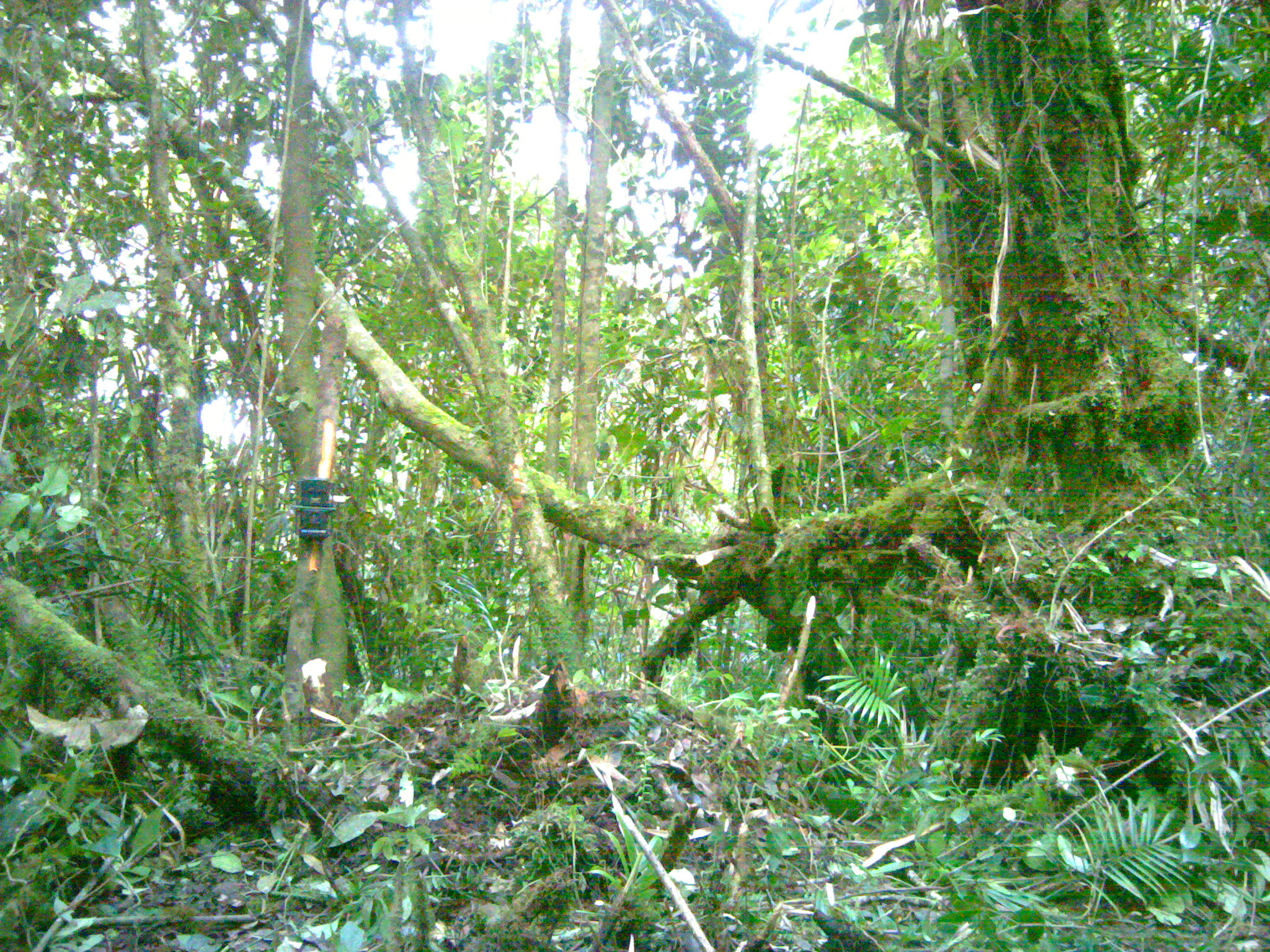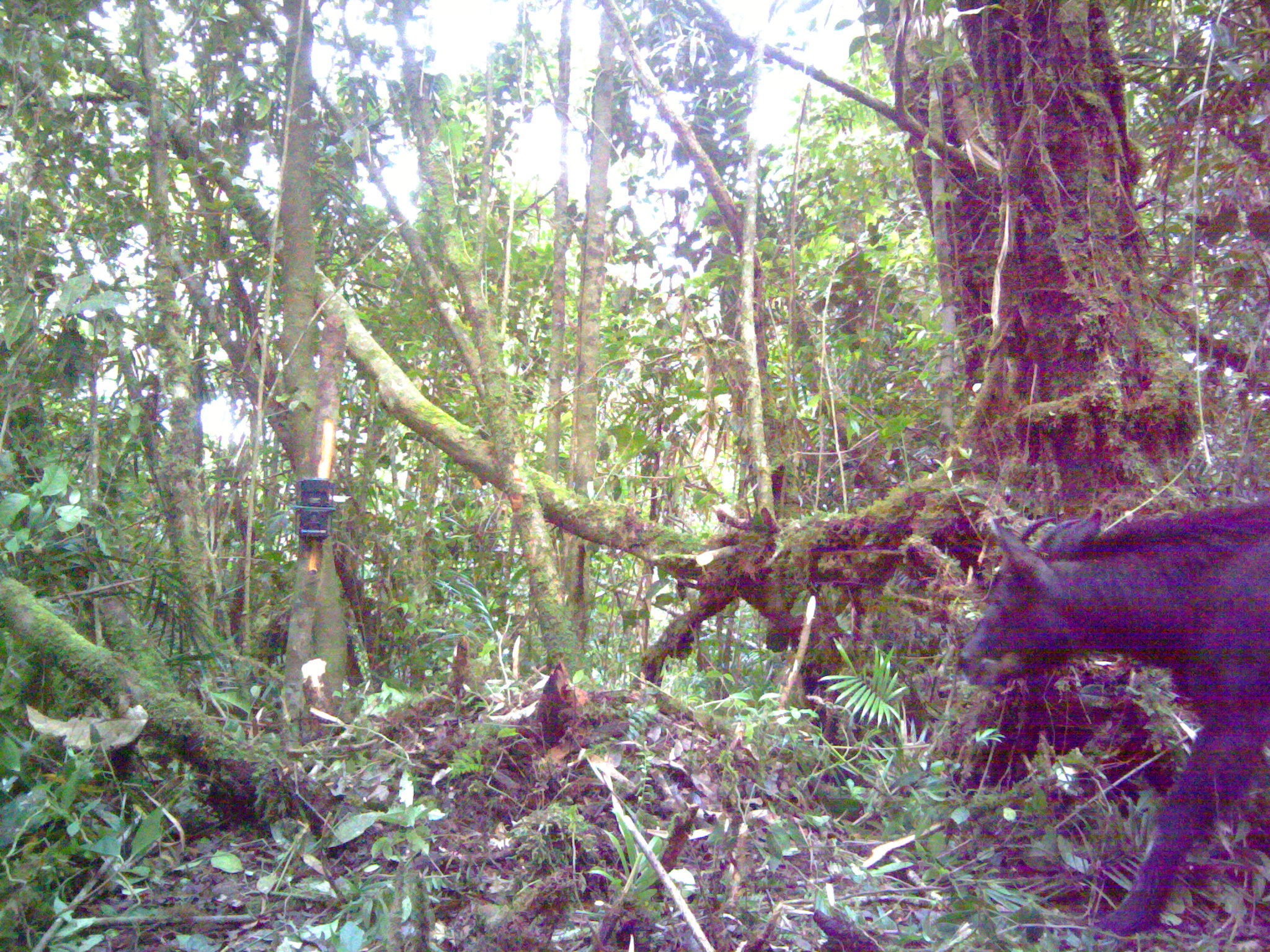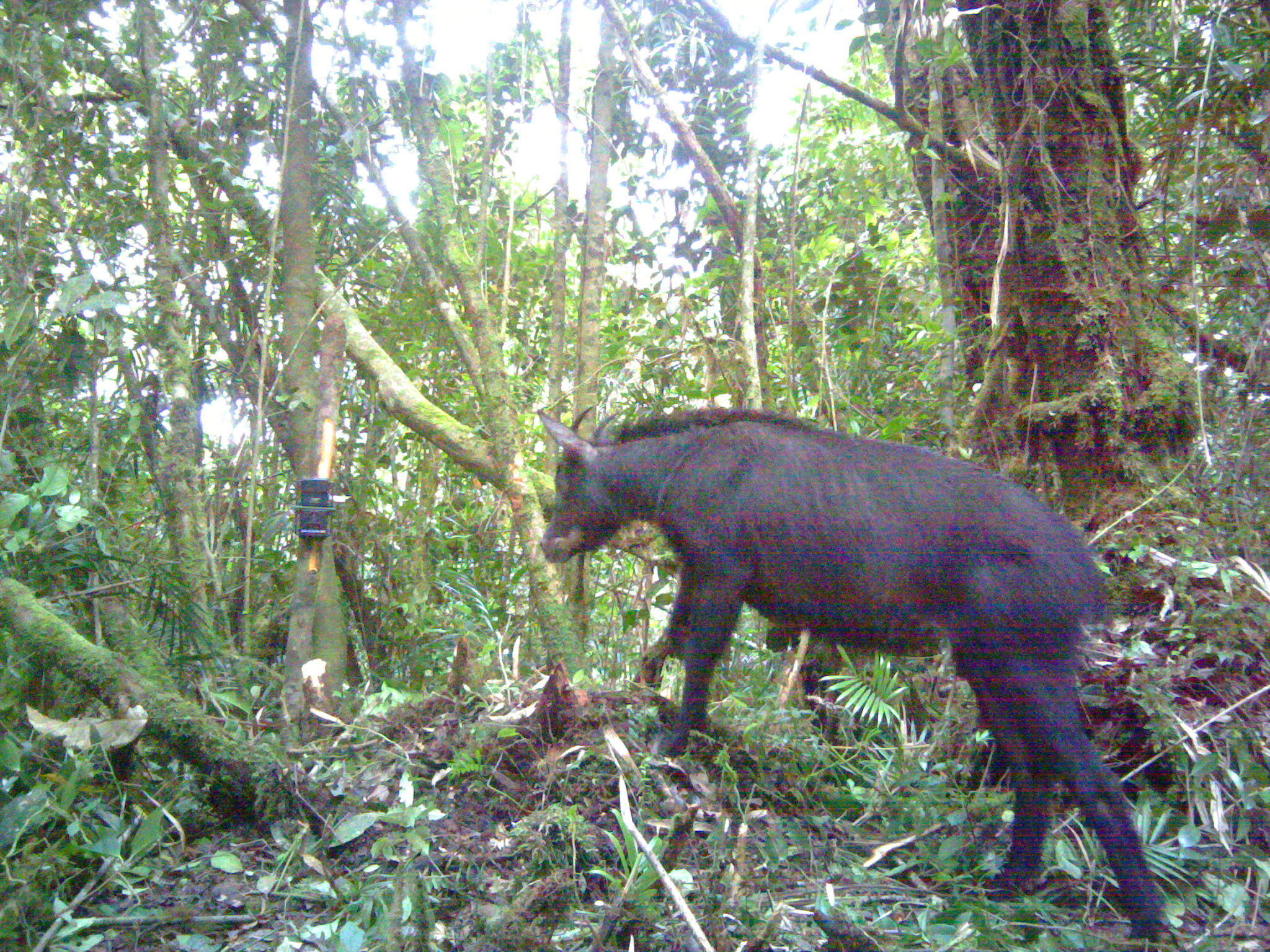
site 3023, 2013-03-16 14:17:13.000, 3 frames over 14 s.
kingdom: Animalia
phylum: Chordata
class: Mammalia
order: Artiodactyla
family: Bovidae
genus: Capricornis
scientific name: Capricornis sumatraensis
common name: southern serow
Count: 1.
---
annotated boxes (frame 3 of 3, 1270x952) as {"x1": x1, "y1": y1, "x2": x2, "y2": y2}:
capricornis sumatraensis: {"x1": 537, "y1": 402, "x2": 1166, "y2": 950}